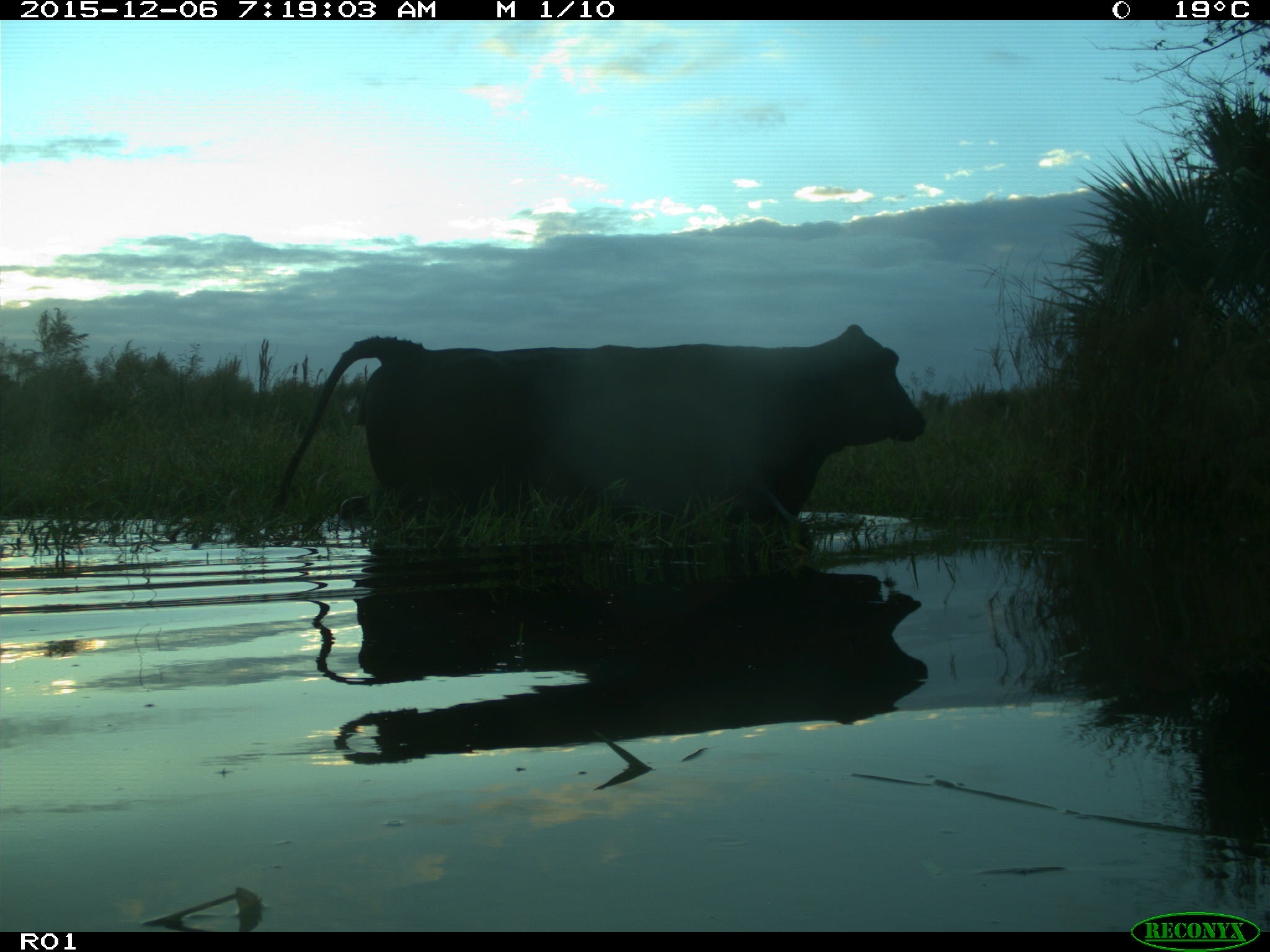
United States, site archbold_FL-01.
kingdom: Animalia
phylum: Chordata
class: Mammalia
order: Artiodactyla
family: Bovidae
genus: Bos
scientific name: Bos taurus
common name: domestic cow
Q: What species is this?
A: Bos taurus (domestic cow).